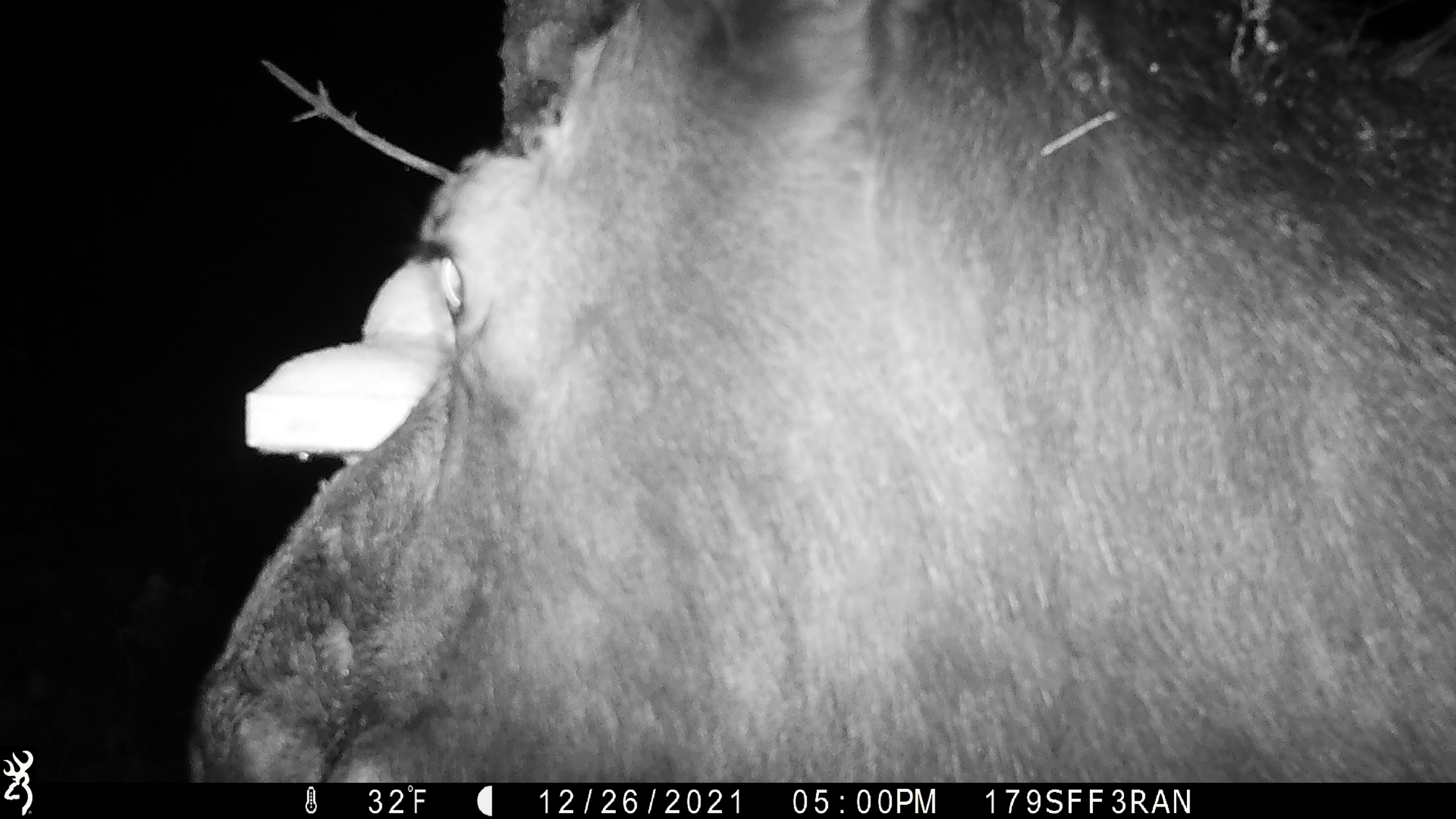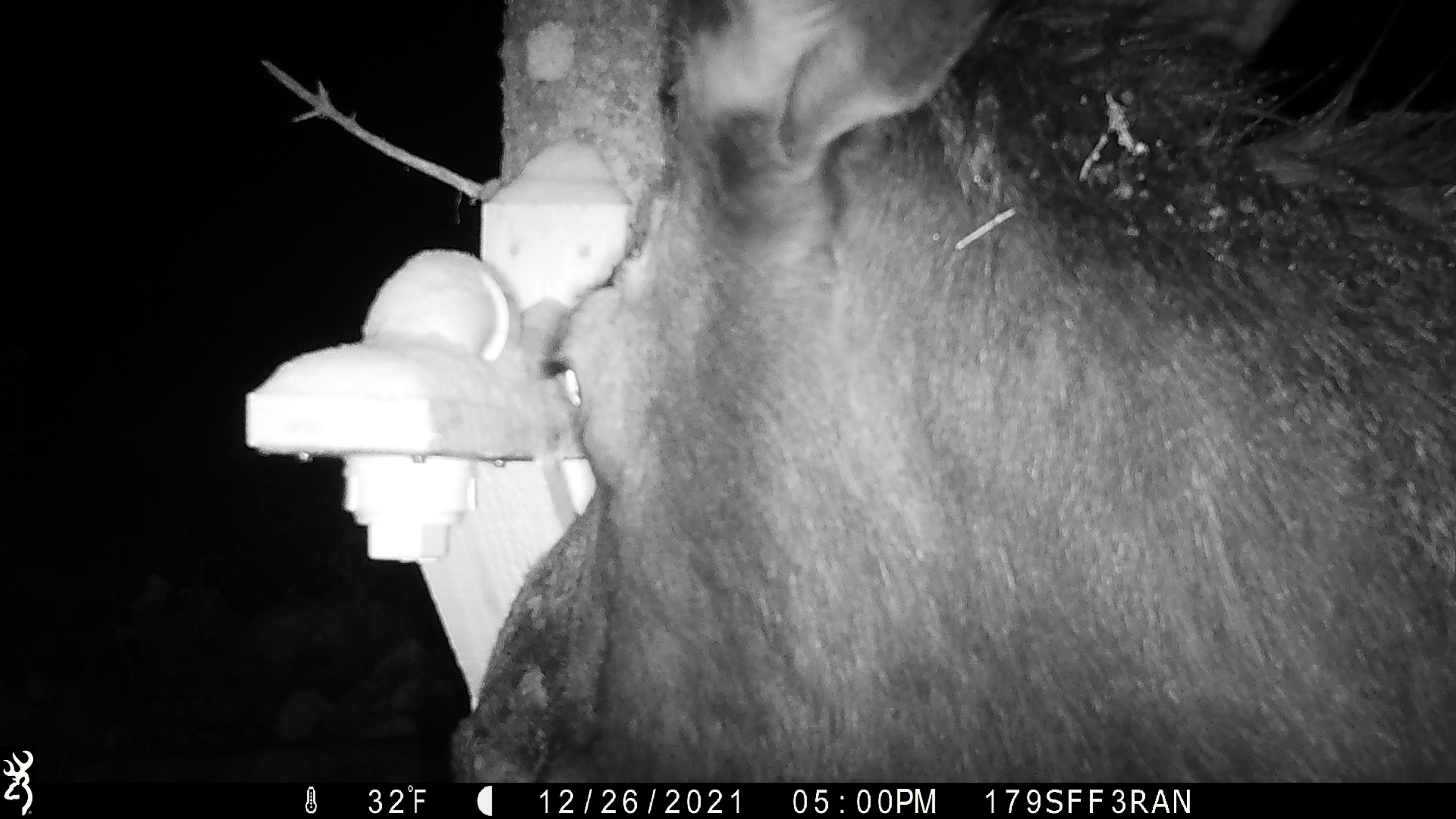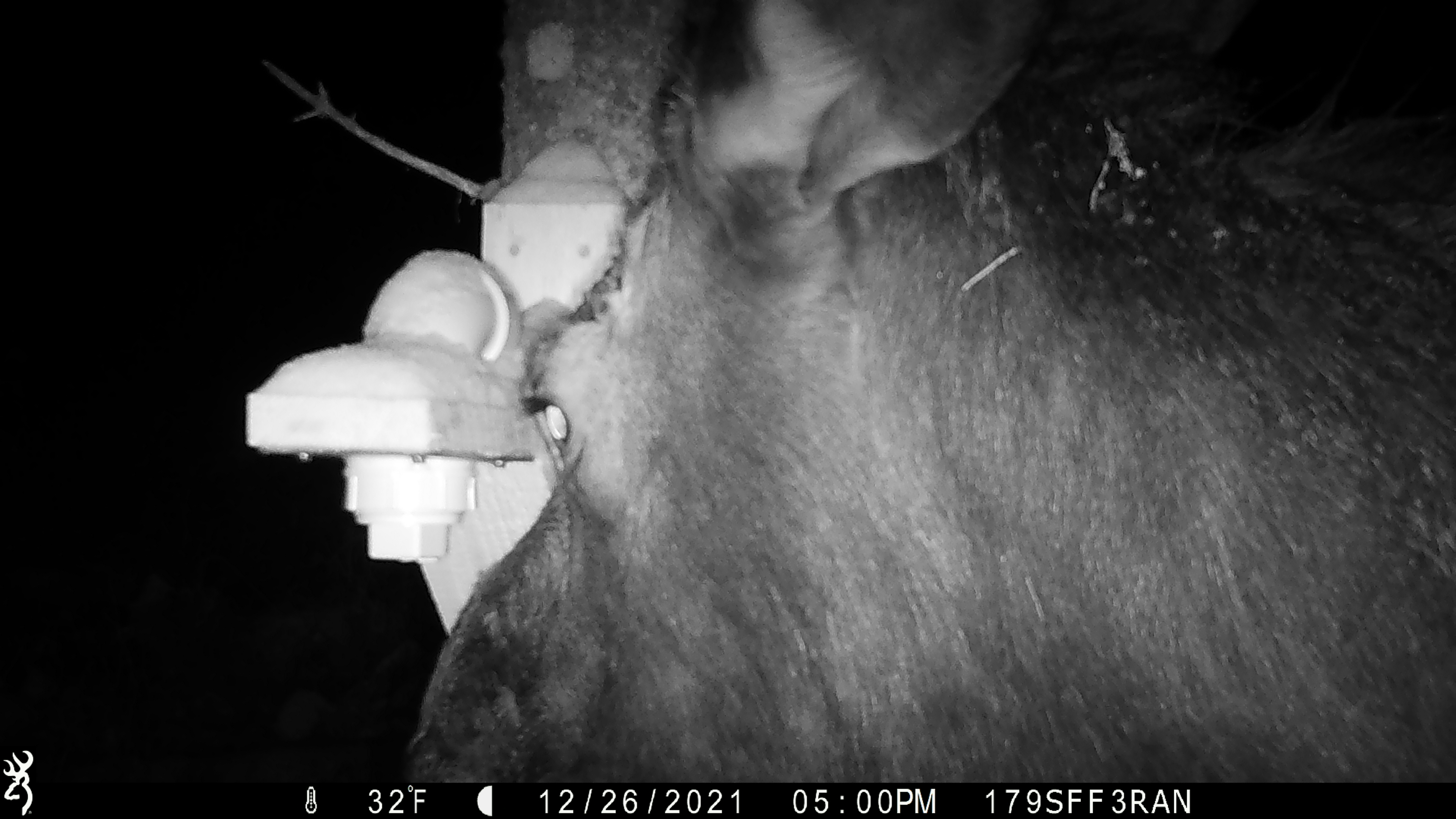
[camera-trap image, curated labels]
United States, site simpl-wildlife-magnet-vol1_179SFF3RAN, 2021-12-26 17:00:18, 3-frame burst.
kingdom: Animalia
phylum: Chordata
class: Mammalia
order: Artiodactyla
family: Cervidae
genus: Alces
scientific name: Alces alces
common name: moose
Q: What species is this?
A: Moose (Alces alces).